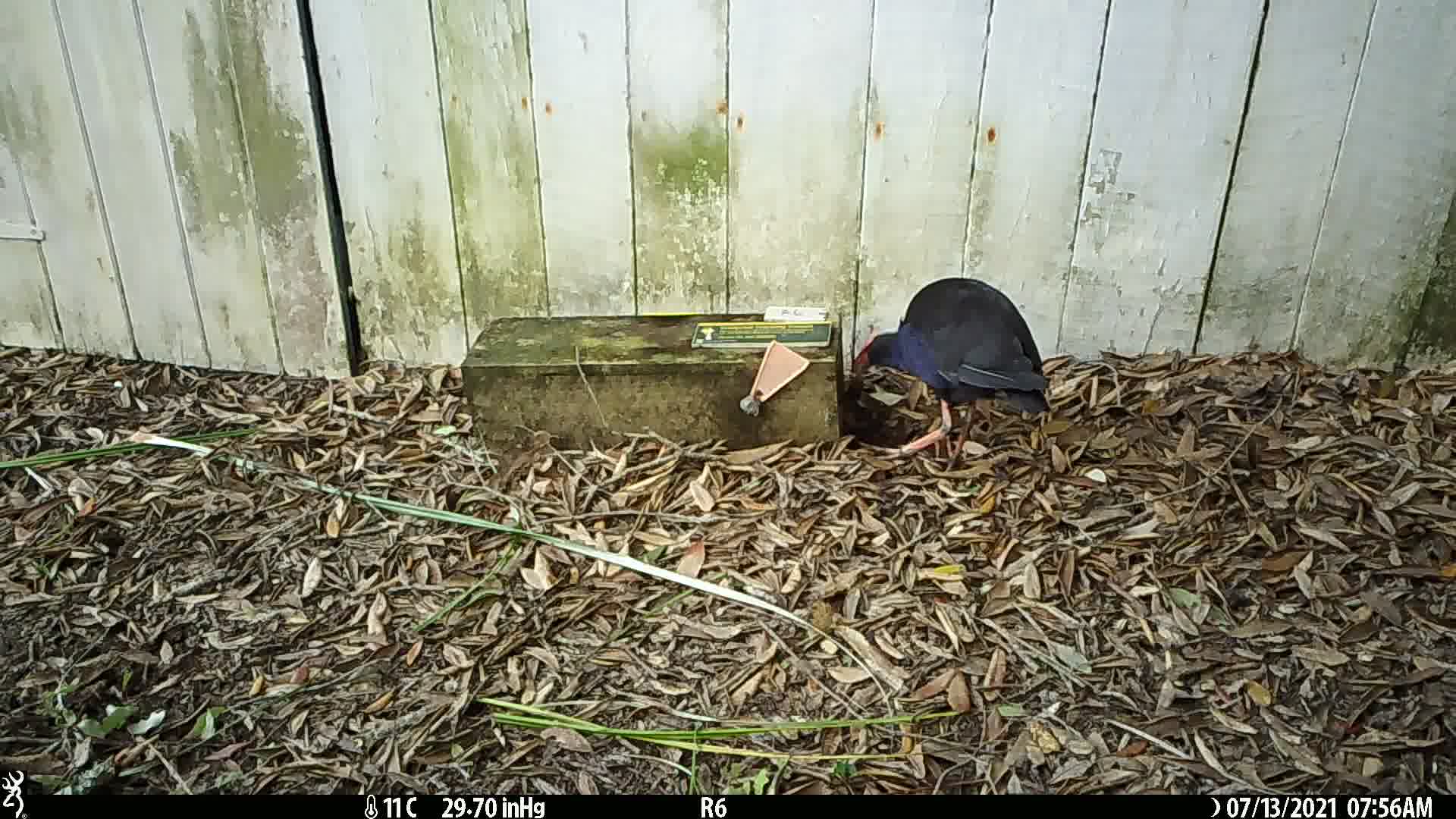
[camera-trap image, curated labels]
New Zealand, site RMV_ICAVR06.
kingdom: Animalia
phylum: Chordata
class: Aves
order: Gruiformes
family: Rallidae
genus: Porphyrio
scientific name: Porphyrio melanotus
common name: australasian swamphen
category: pukeko